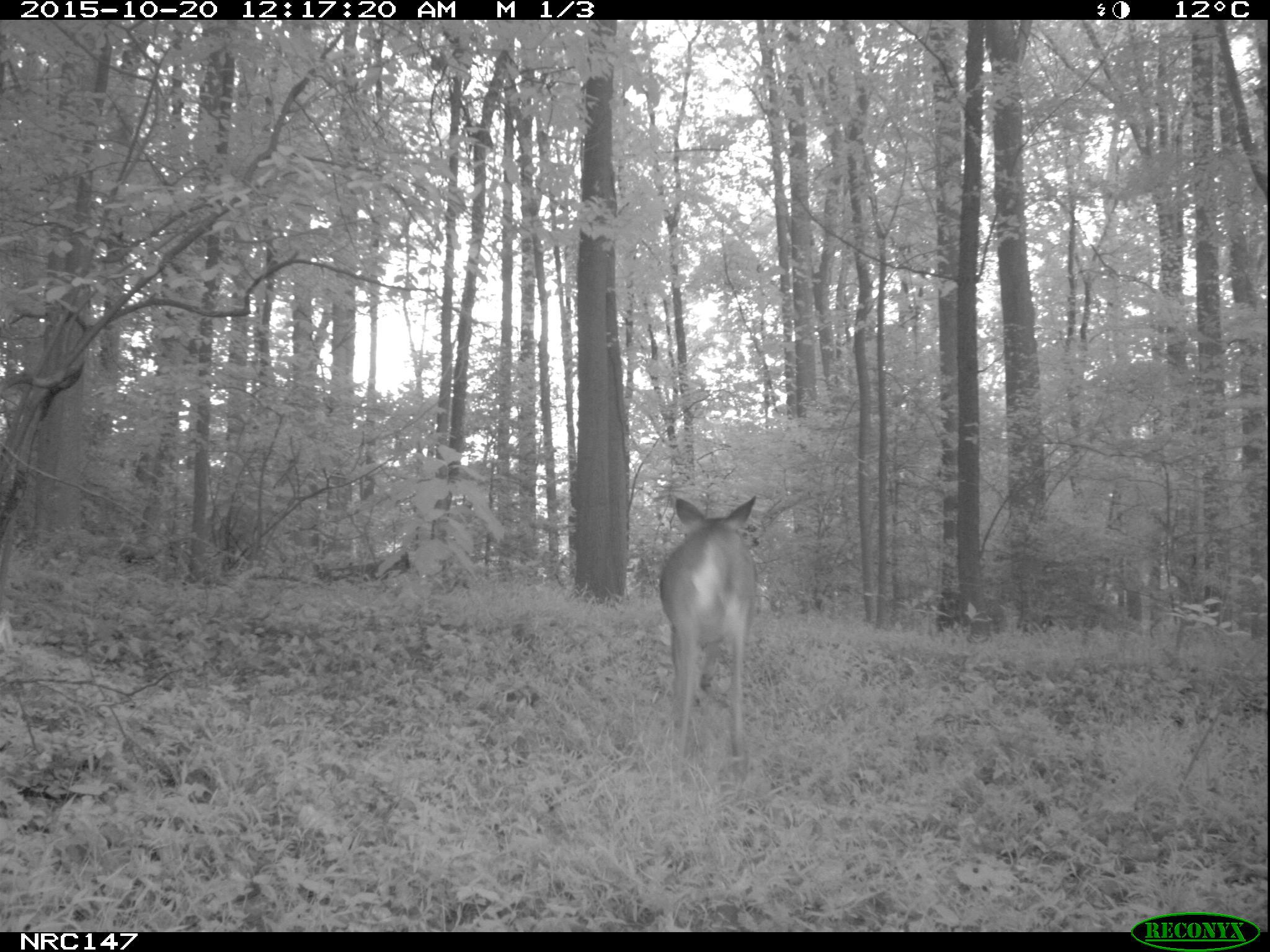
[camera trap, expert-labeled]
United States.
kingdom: Animalia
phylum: Chordata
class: Mammalia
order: Artiodactyla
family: Cervidae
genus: Odocoileus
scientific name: Odocoileus virginianus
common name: white-tailed deer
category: White Tailed Deer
White Tailed Deer (white-tailed deer) (Odocoileus virginianus).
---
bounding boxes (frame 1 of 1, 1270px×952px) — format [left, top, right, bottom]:
White Tailed Deer: [652, 486, 770, 766]